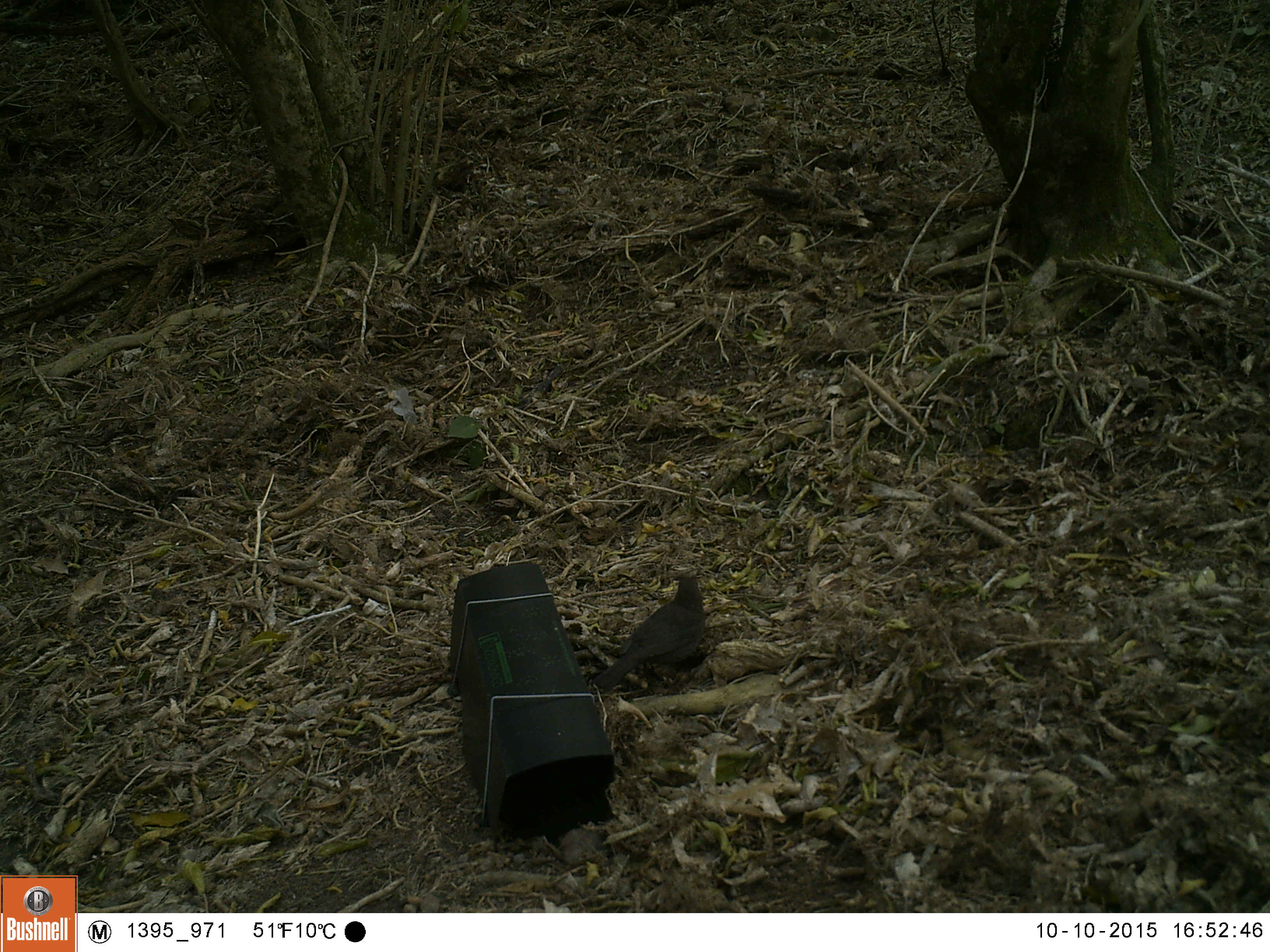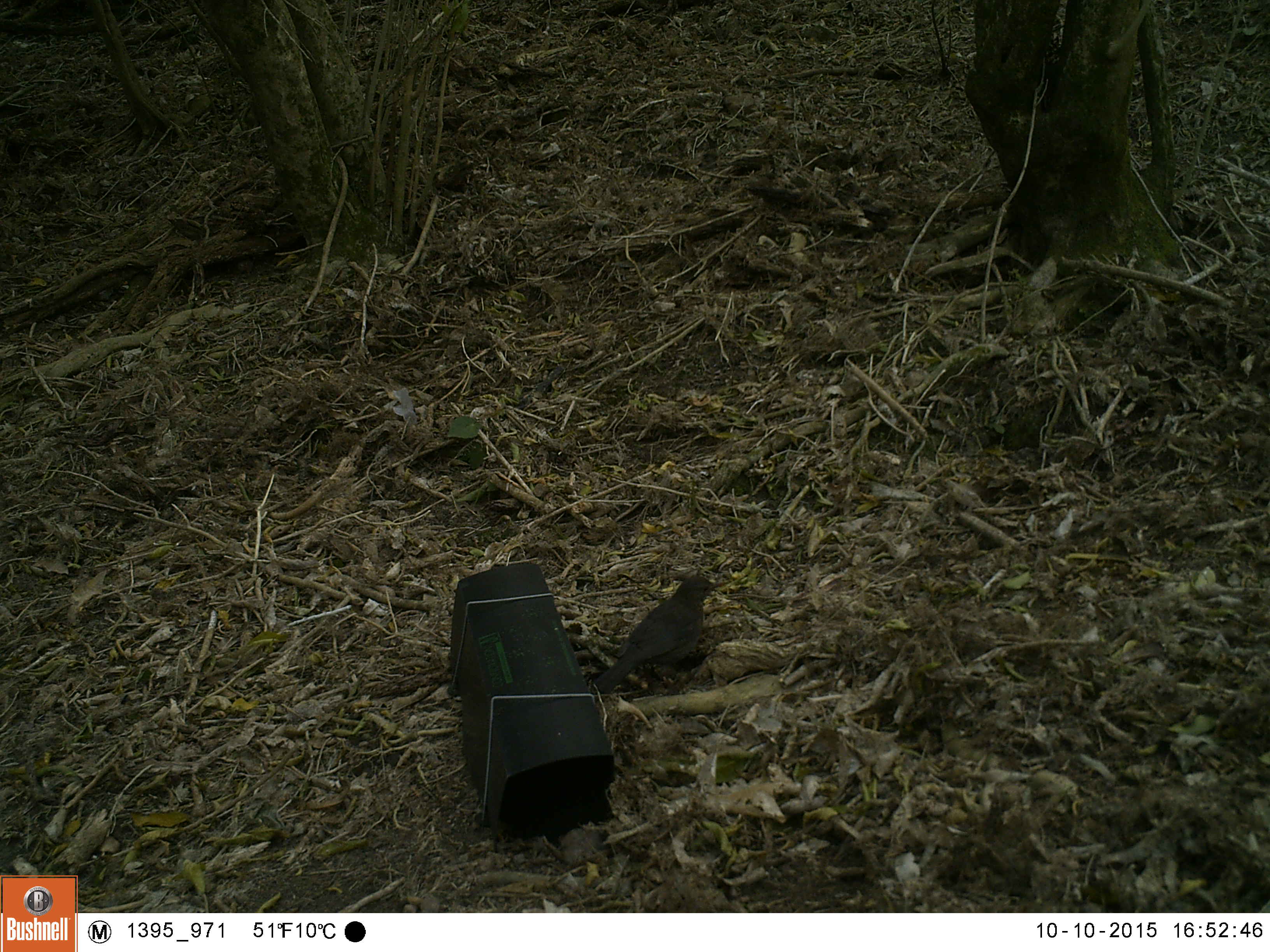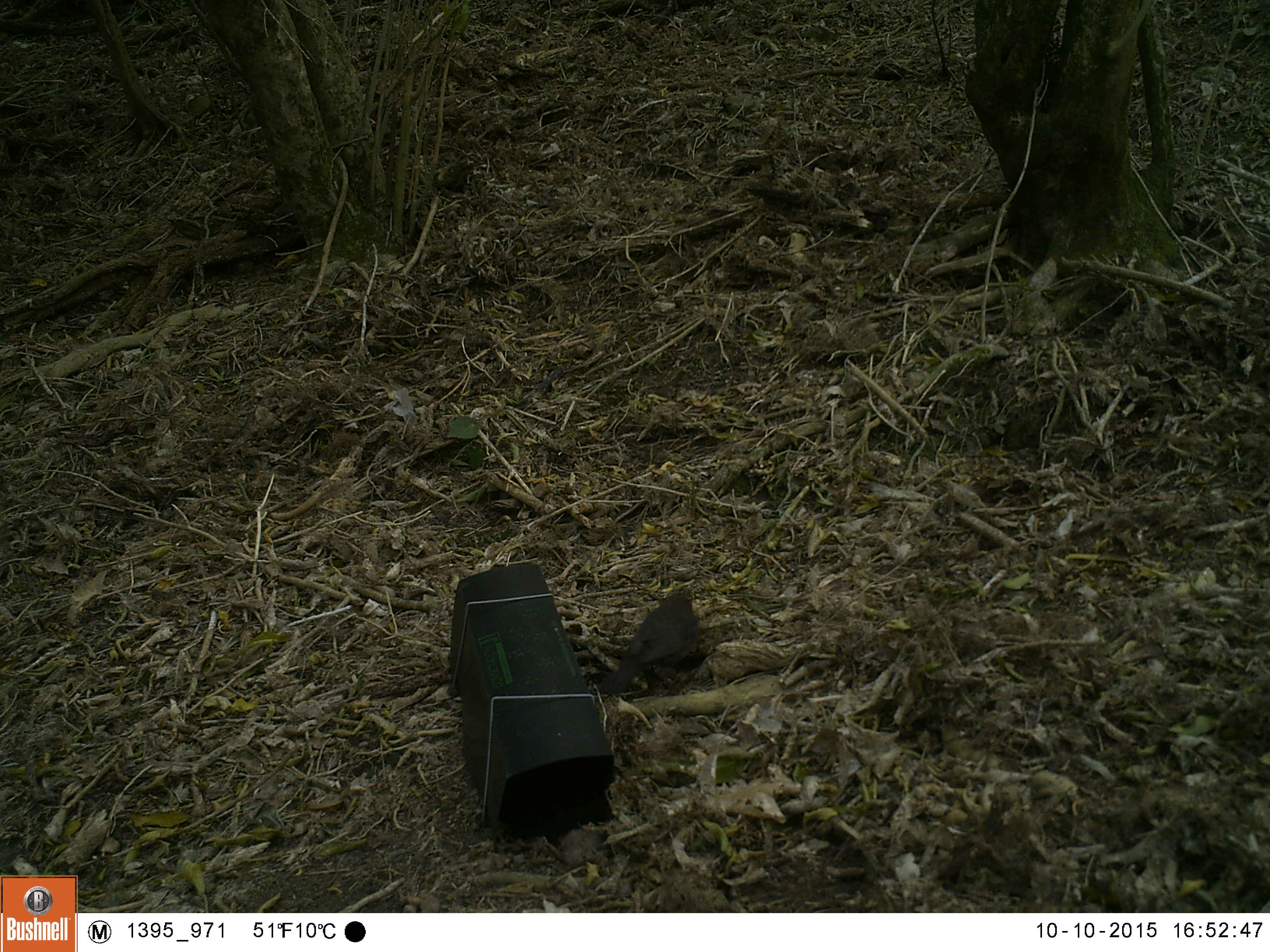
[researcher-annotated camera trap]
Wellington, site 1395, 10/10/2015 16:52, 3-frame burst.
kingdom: Animalia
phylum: Chordata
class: Aves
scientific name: Aves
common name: bird